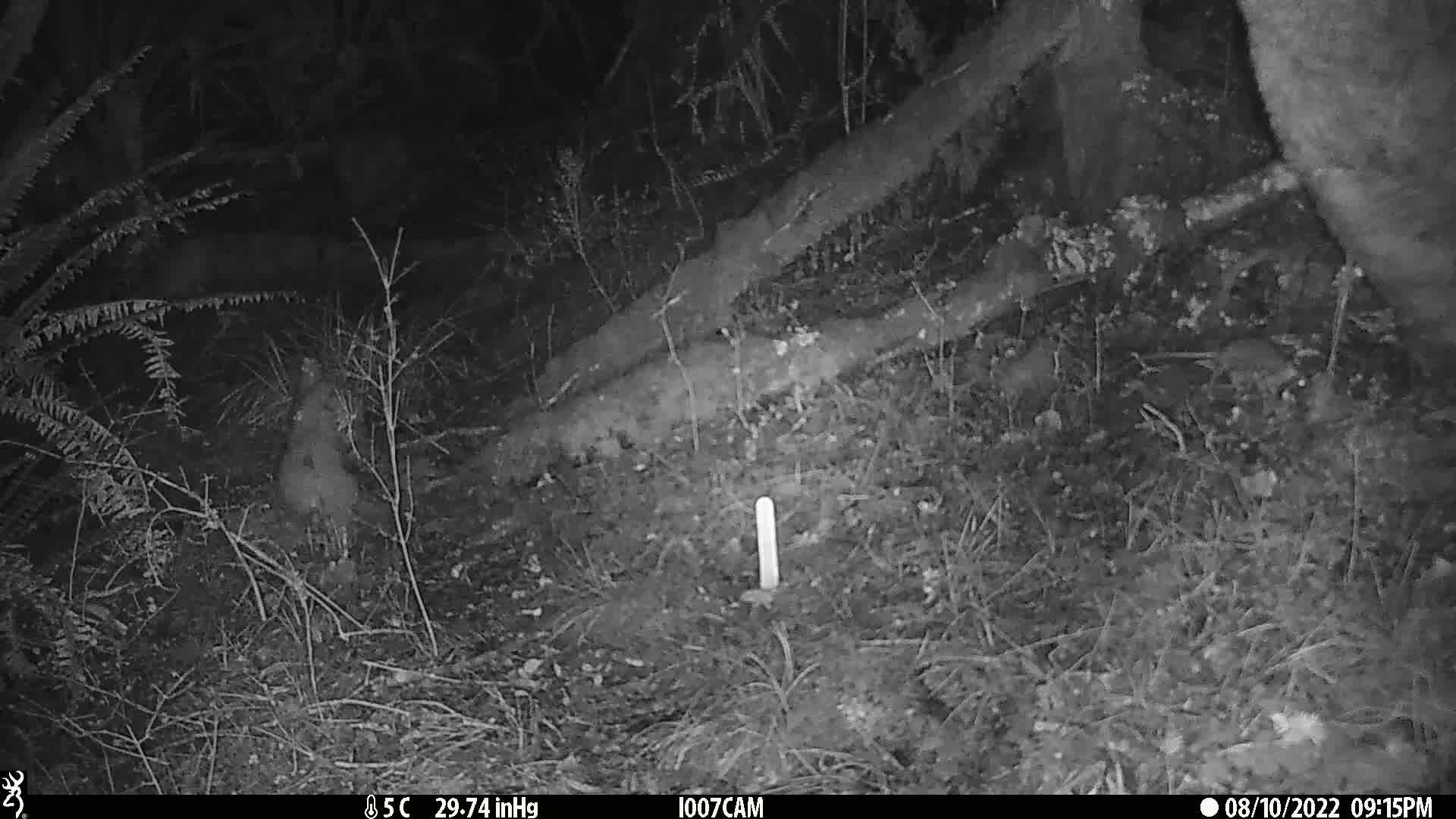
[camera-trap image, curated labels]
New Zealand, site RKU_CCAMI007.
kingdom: Animalia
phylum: Chordata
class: Mammalia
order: Rodentia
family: Muridae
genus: Rattus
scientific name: Rattus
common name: rat